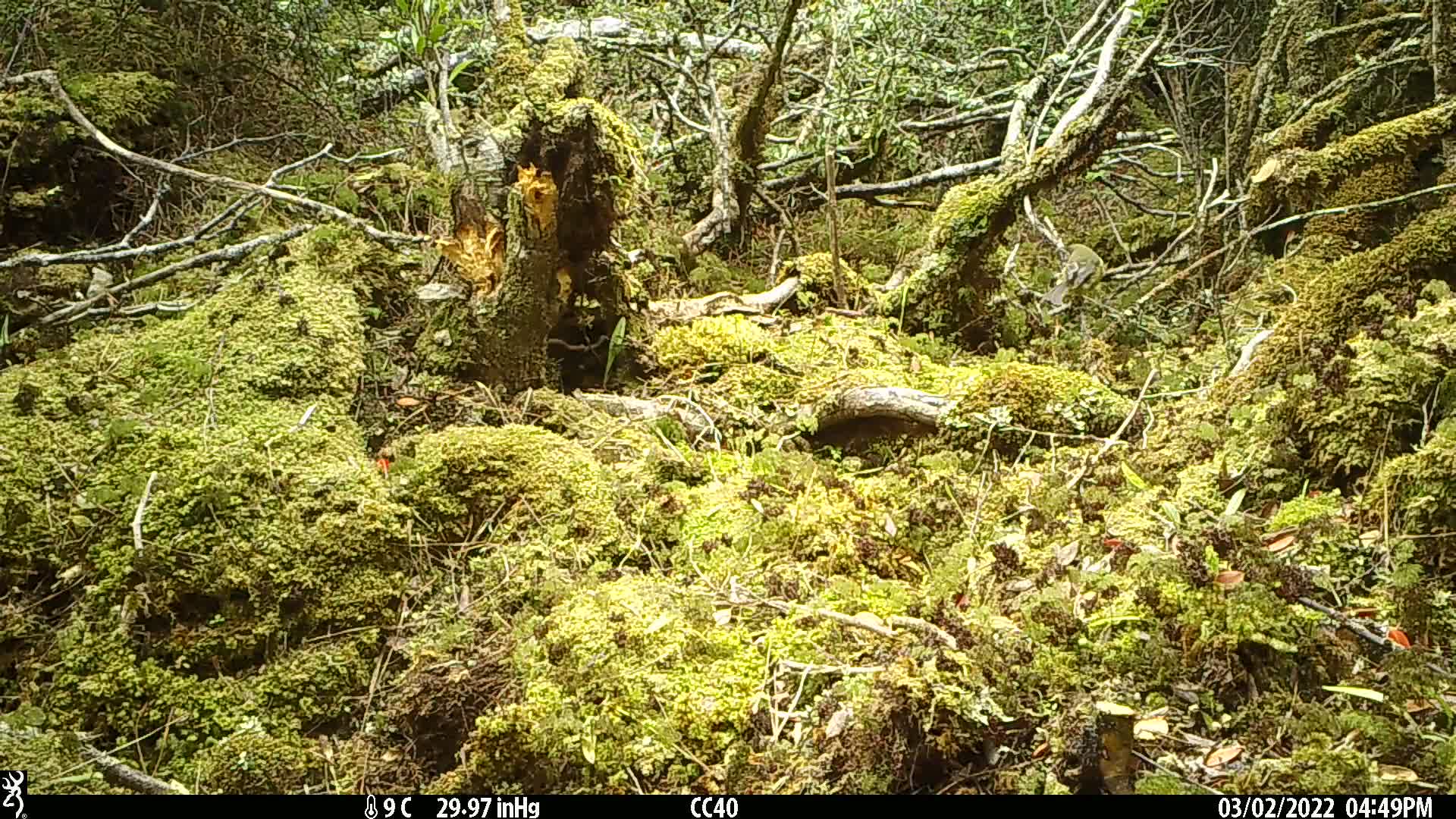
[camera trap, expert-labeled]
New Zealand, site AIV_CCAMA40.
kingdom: Animalia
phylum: Chordata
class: Aves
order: Passeriformes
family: Meliphagidae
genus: Anthornis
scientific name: Anthornis melanura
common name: new zealand bellbird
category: bellbird